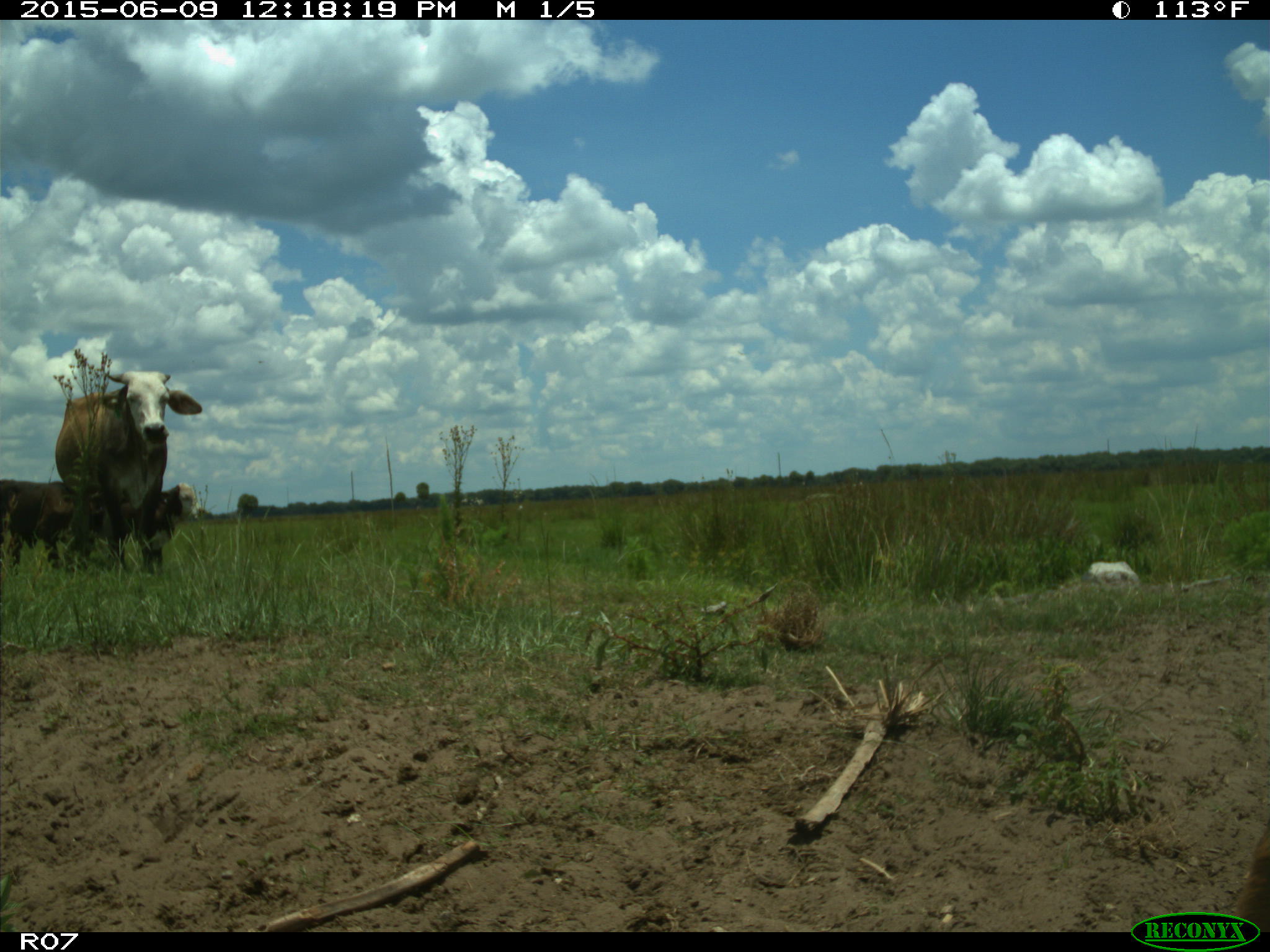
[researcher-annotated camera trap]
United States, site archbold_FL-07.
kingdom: Animalia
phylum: Chordata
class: Mammalia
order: Artiodactyla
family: Bovidae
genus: Bos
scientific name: Bos taurus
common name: domestic cow